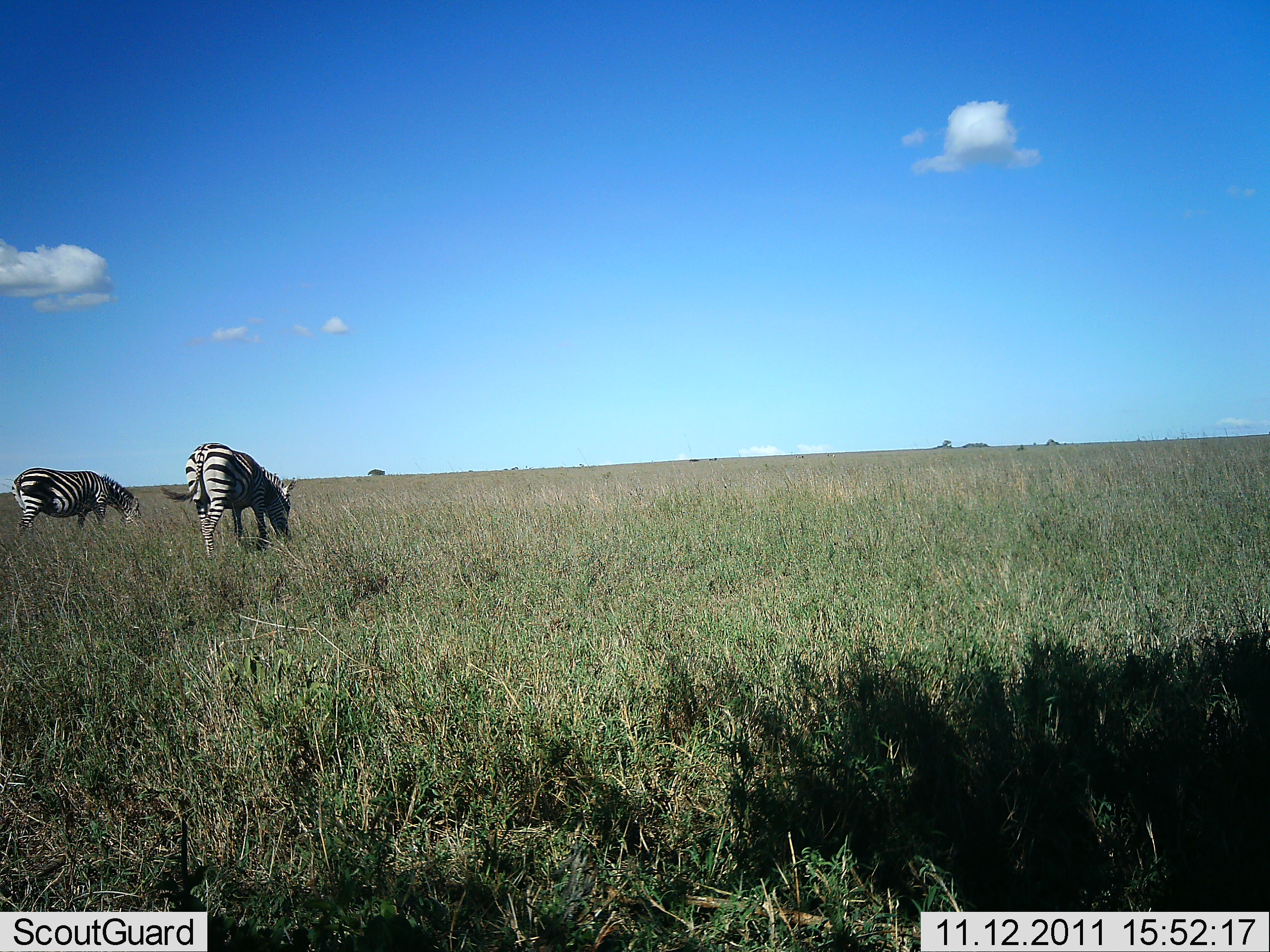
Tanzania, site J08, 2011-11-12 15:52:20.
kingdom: Animalia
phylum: Chordata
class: Mammalia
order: Perissodactyla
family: Equidae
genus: Equus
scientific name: Equus quagga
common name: plains zebra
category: zebra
Zebra (plains zebra) (Equus quagga), count 2. Behavior (volunteer vote fractions): standing 25%, resting 0%, moving 0%, interacting 0%. Young present (vote fraction): 0%. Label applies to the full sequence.